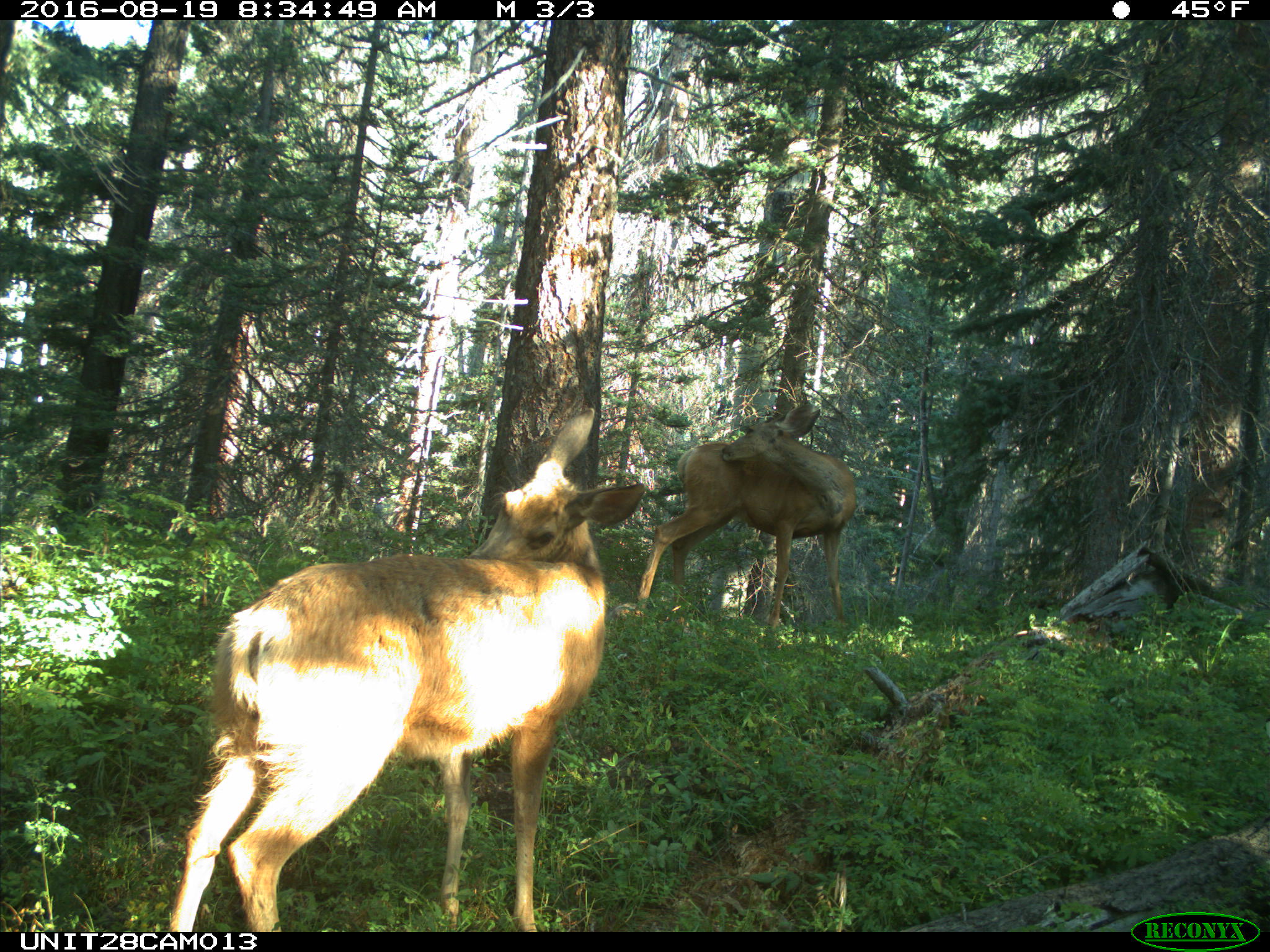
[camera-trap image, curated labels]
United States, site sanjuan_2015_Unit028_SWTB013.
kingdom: Animalia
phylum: Chordata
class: Mammalia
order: Artiodactyla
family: Cervidae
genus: Odocoileus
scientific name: Odocoileus hemionus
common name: mule deer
Odocoileus hemionus (mule deer).